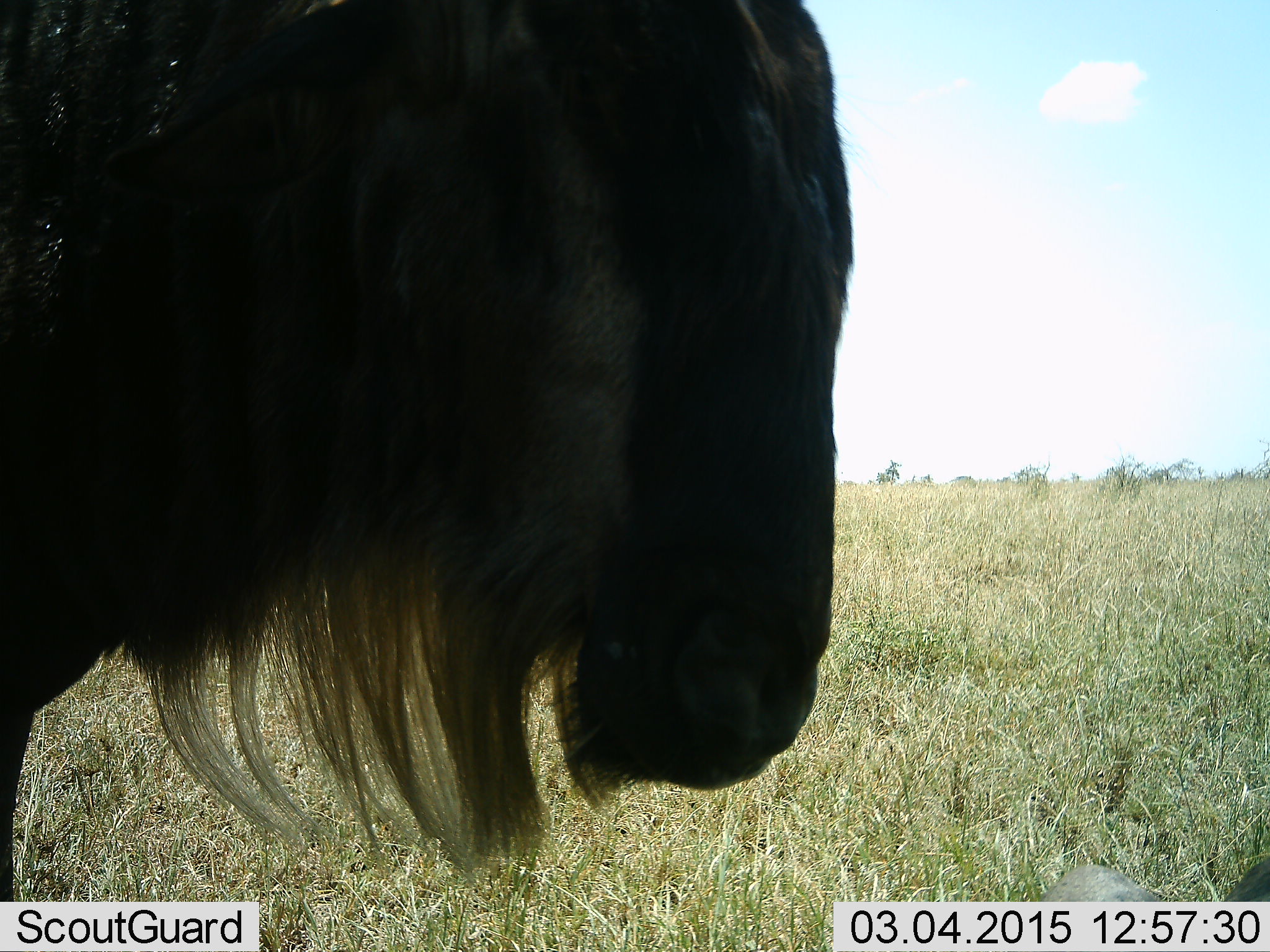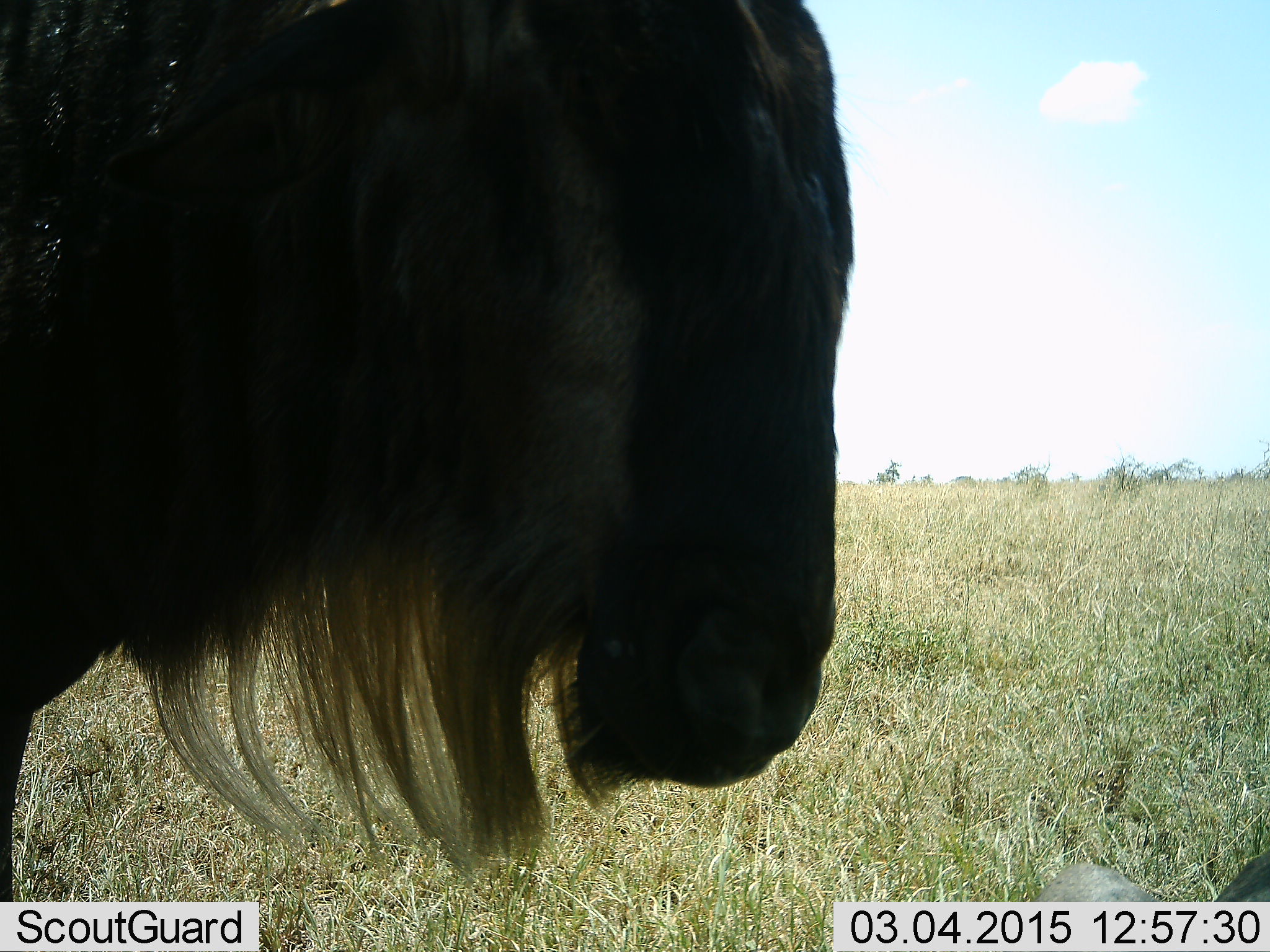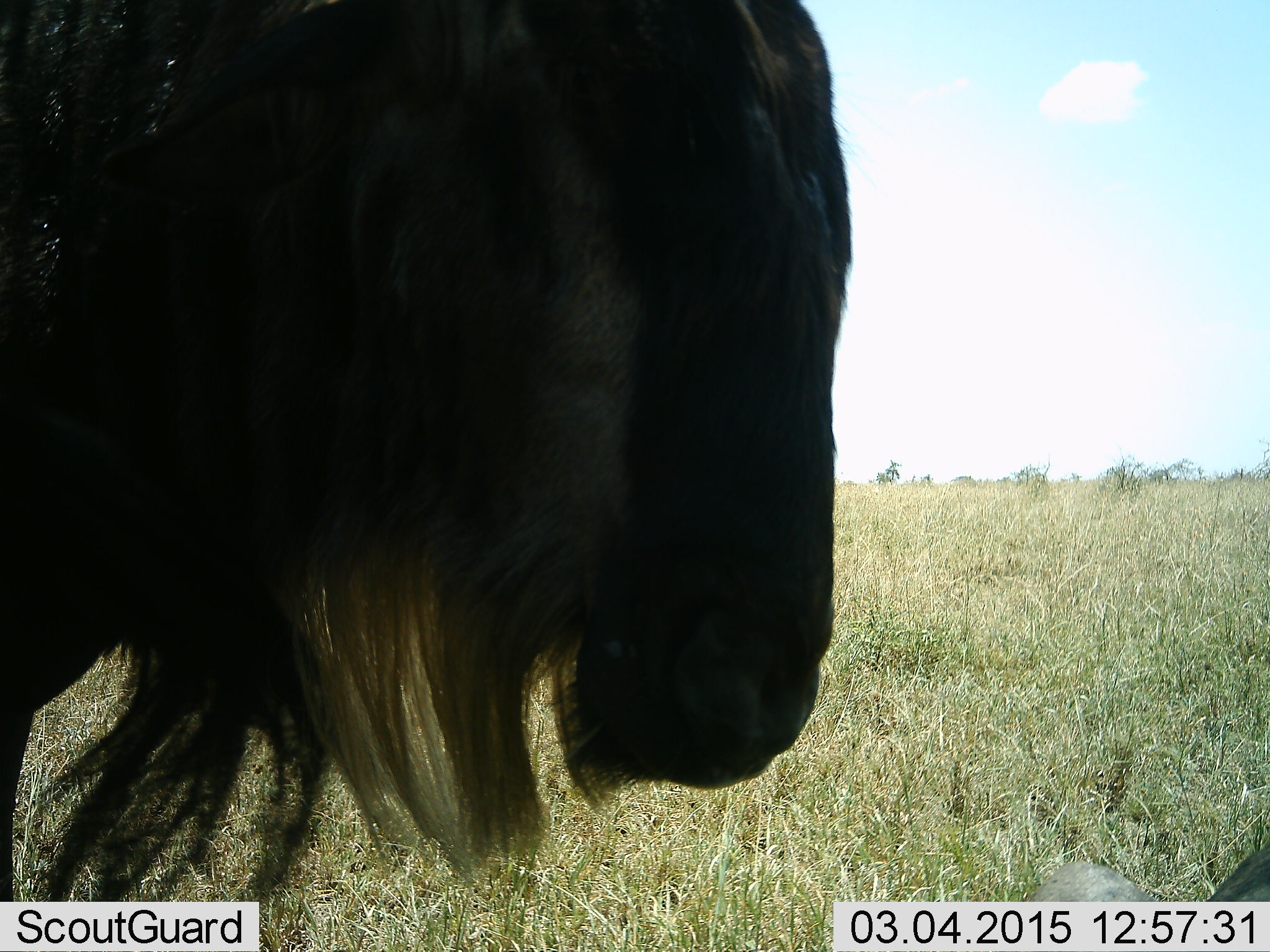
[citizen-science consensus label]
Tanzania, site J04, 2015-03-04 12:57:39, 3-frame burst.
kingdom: Animalia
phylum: Chordata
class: Mammalia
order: Artiodactyla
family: Bovidae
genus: Connochaetes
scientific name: Connochaetes taurinus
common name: blue wildebeest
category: wildebeest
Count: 1.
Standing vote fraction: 80%.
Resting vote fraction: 30%.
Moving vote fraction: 20%.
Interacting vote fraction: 0%.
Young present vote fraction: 0%.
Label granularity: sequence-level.